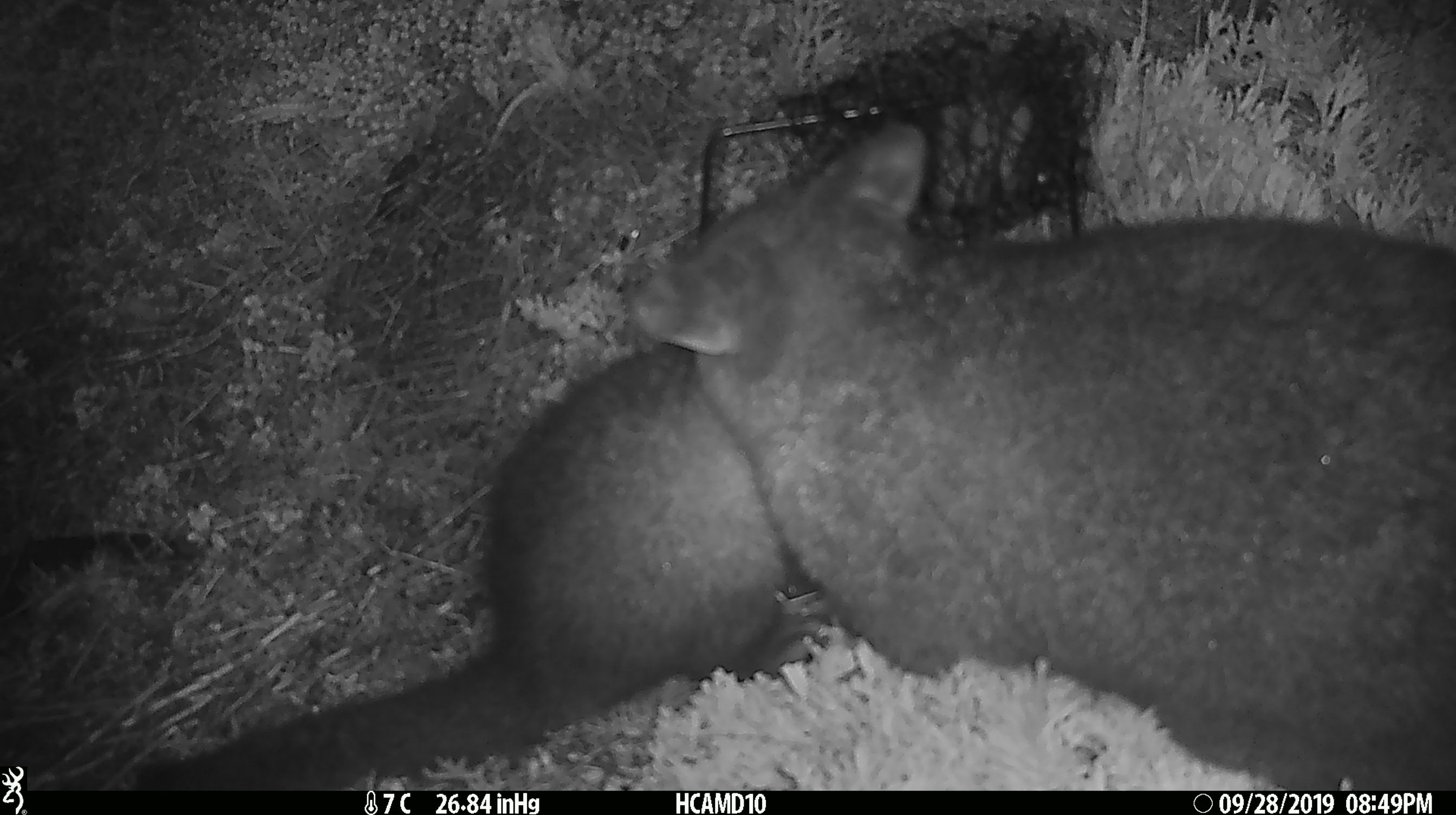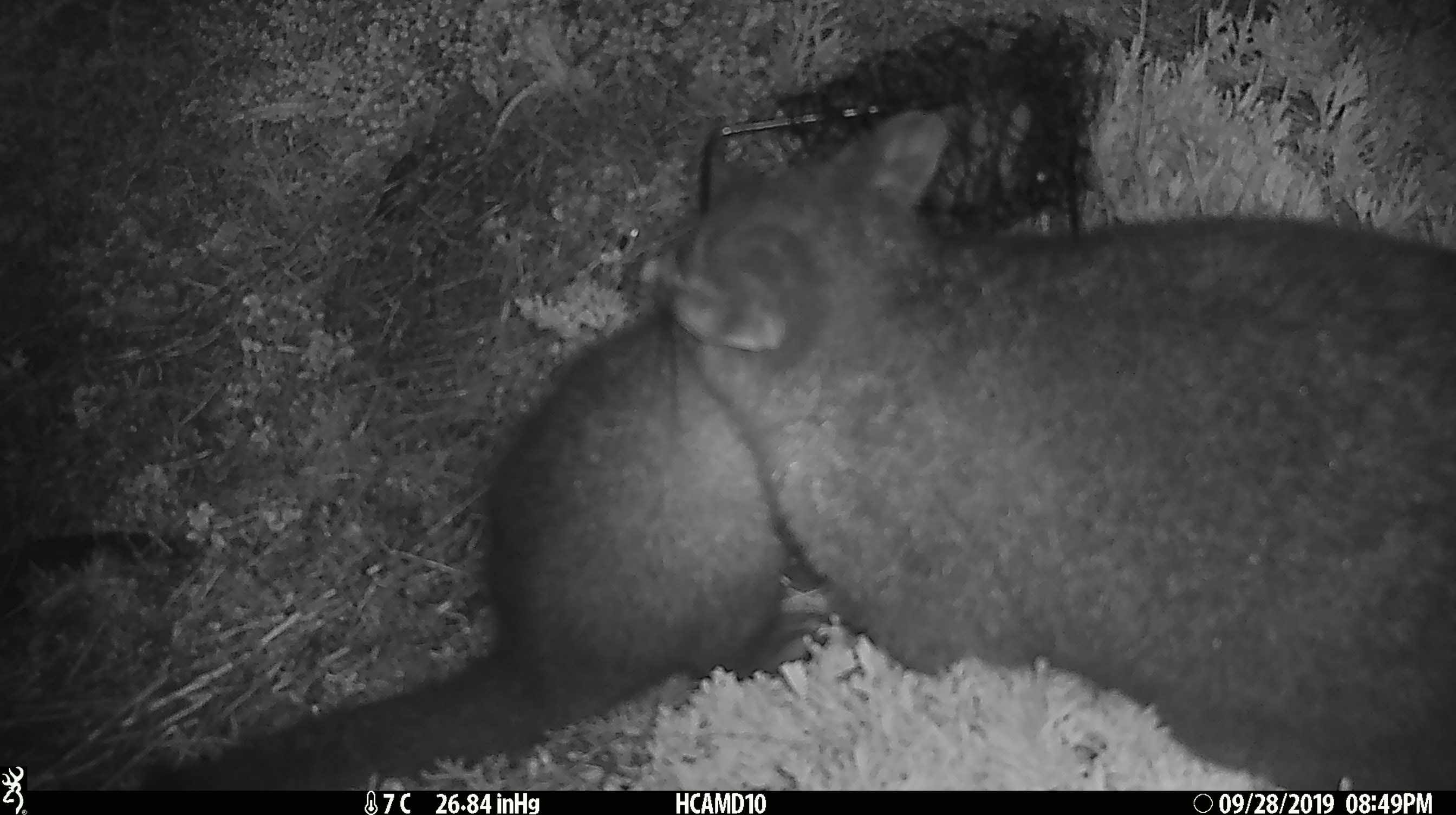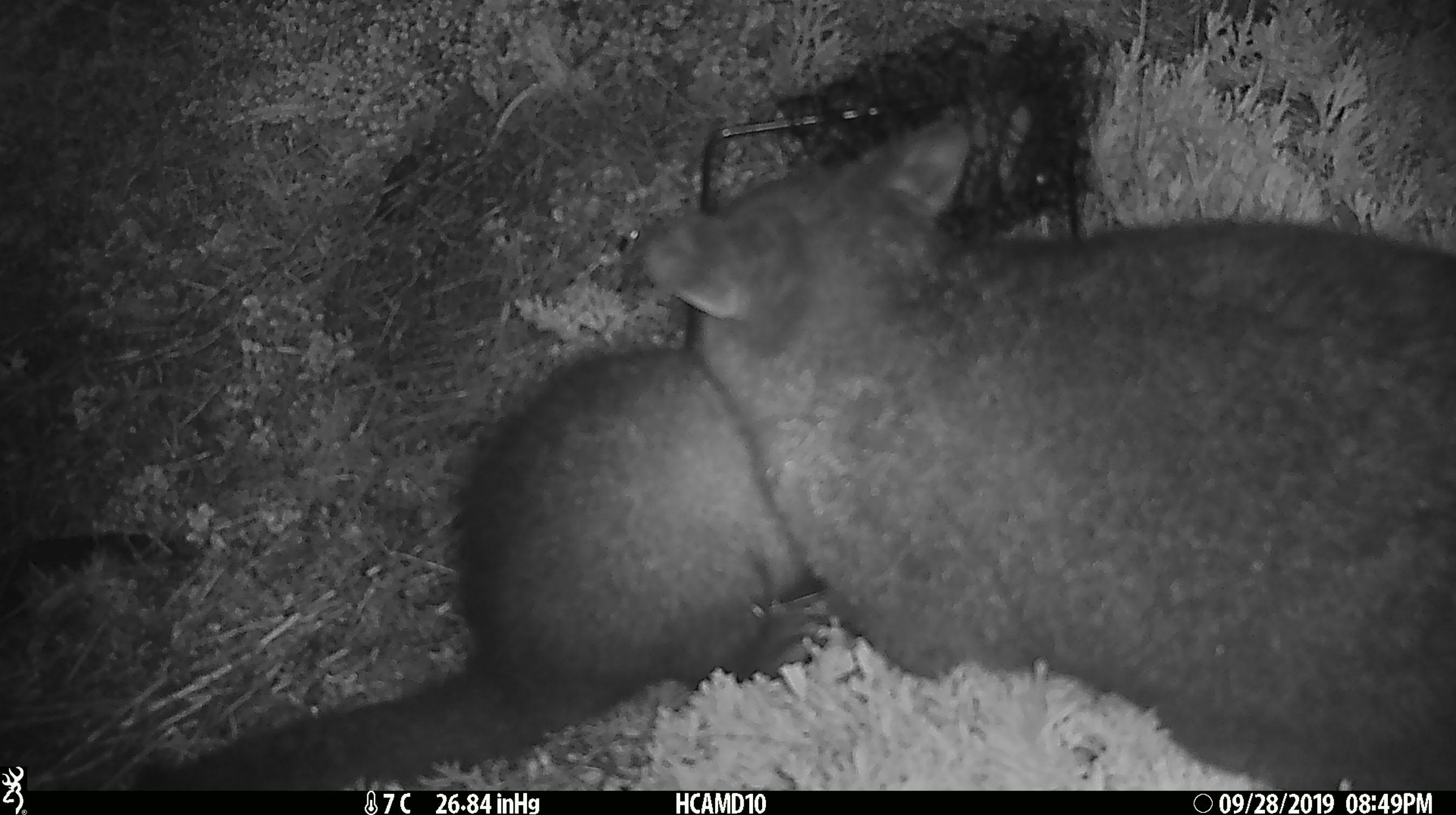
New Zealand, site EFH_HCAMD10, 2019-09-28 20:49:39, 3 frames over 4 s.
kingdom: Animalia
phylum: Chordata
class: Mammalia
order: Diprotodontia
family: Phalangeridae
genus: Trichosurus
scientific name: Trichosurus vulpecula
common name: common brushtail possum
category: possum